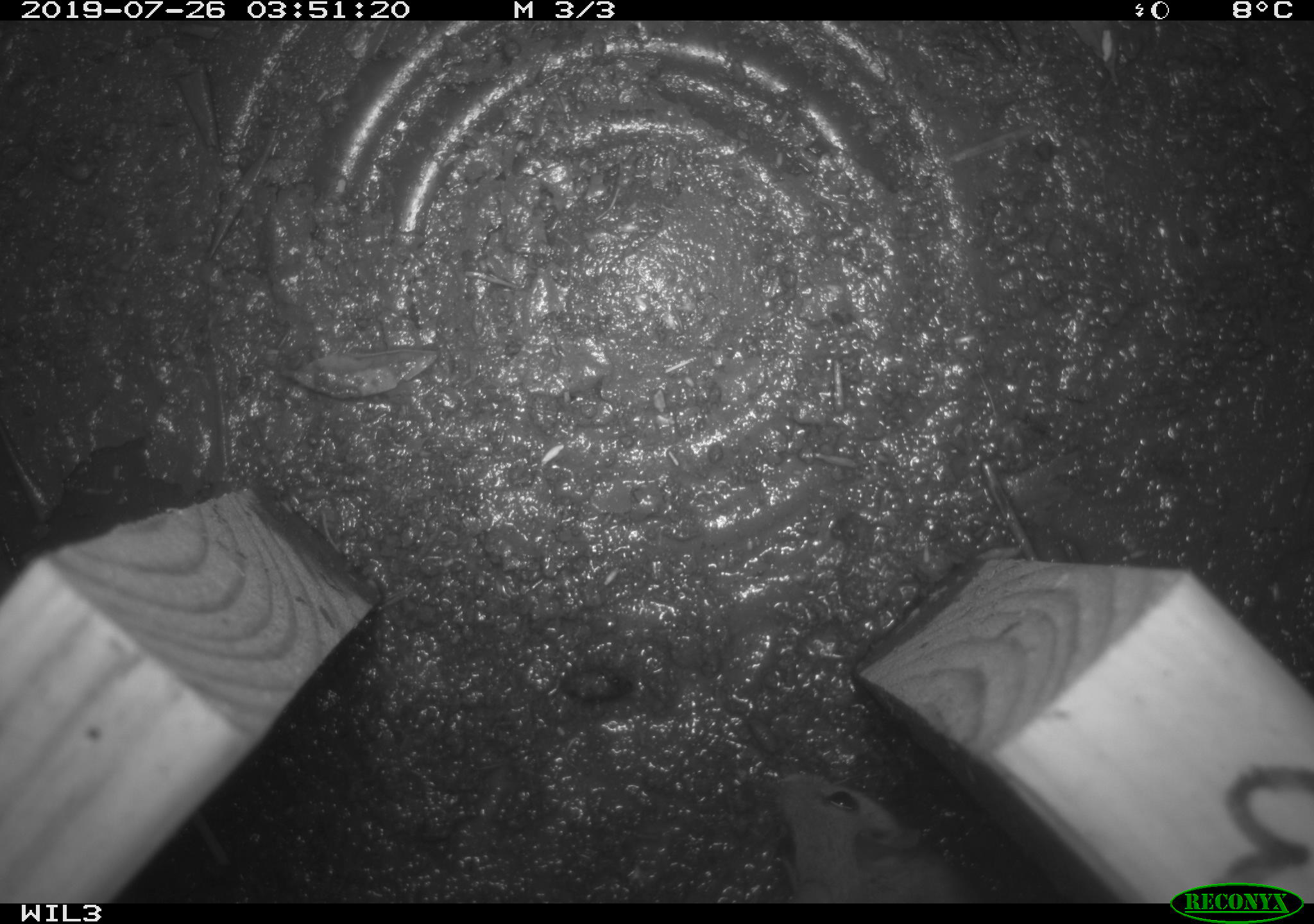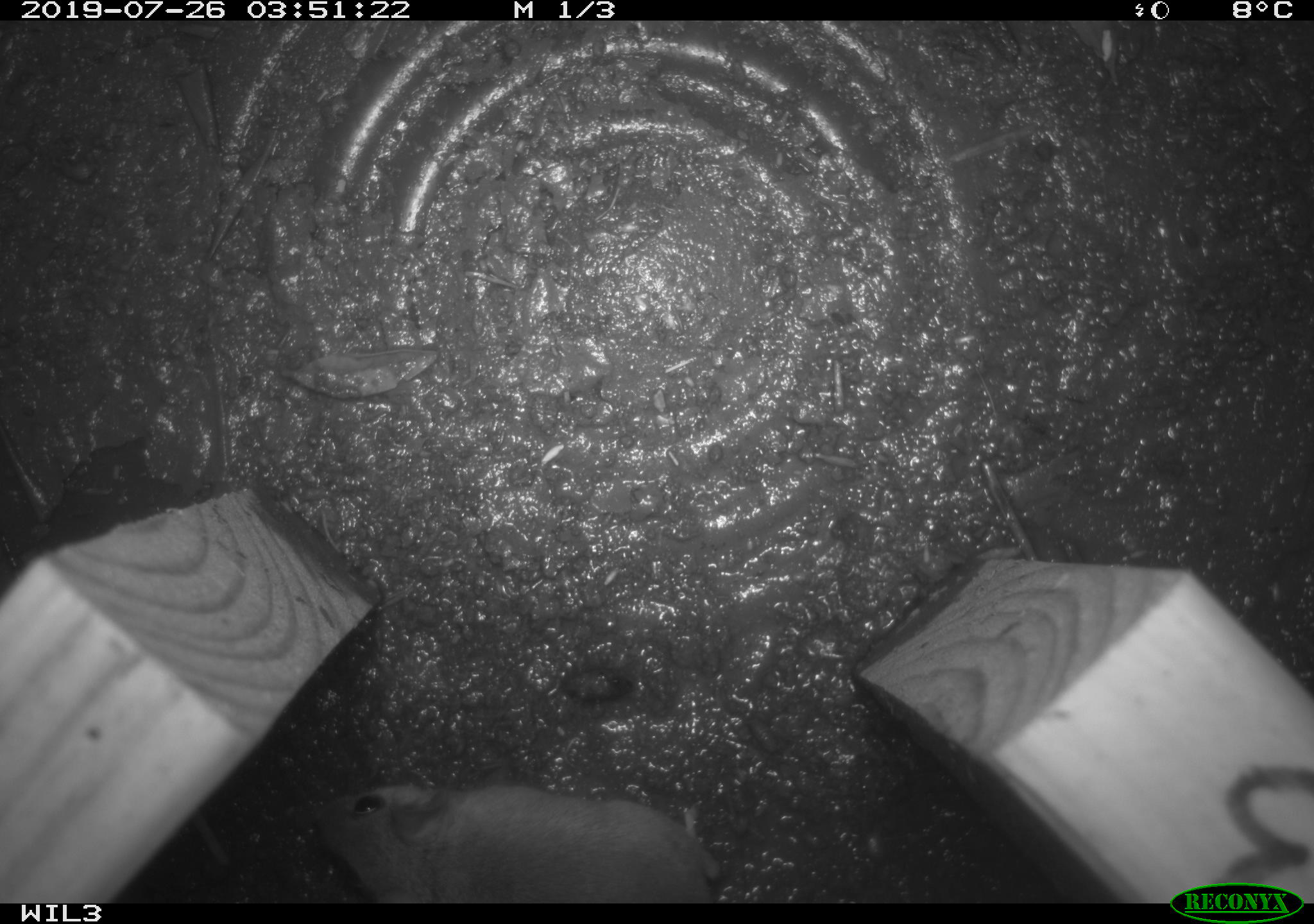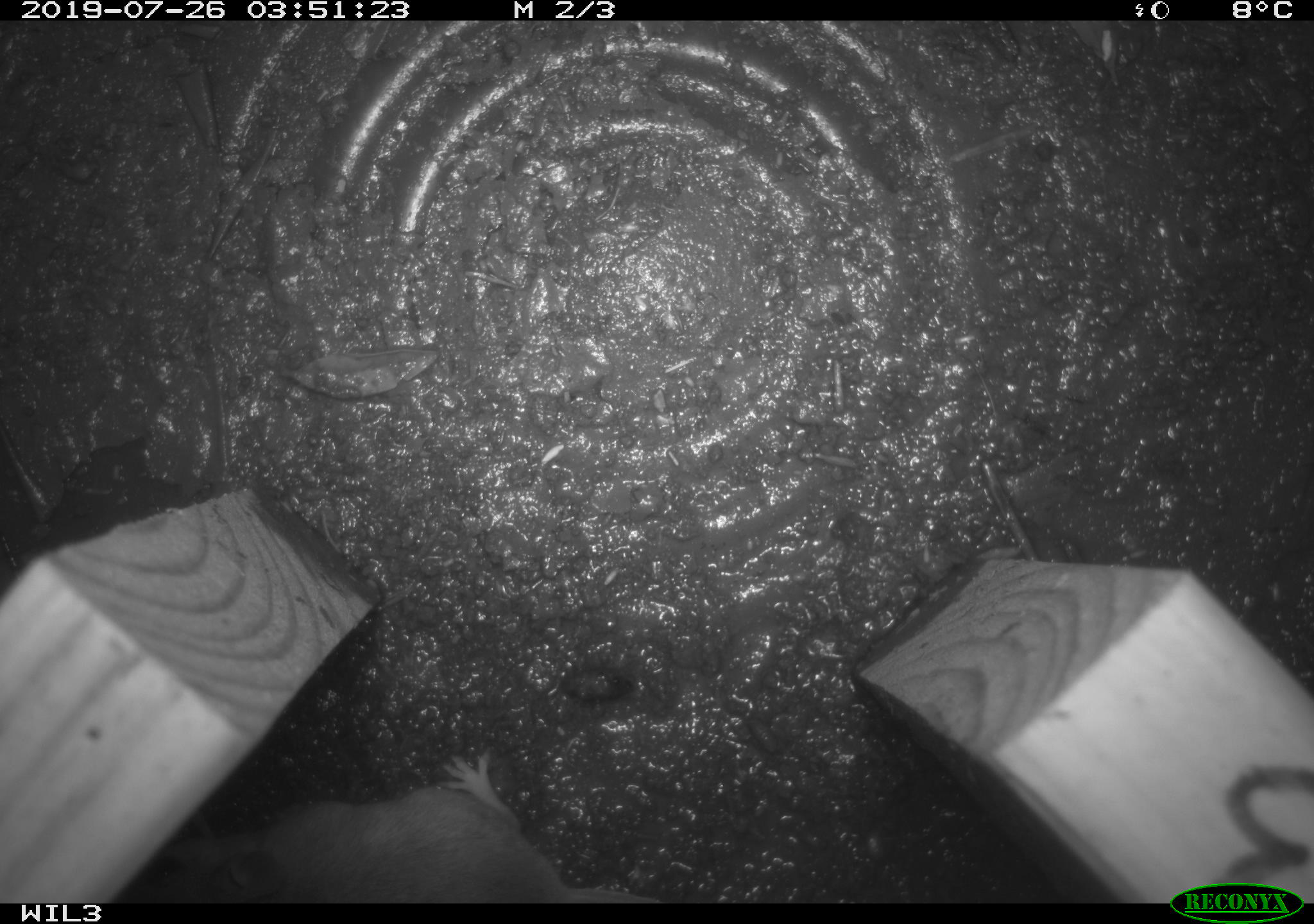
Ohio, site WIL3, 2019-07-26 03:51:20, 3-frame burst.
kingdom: Animalia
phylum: Chordata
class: Mammalia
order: Rodentia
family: Cricetidae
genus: Peromyscus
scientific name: Peromyscus leucopus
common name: white-footed mouse